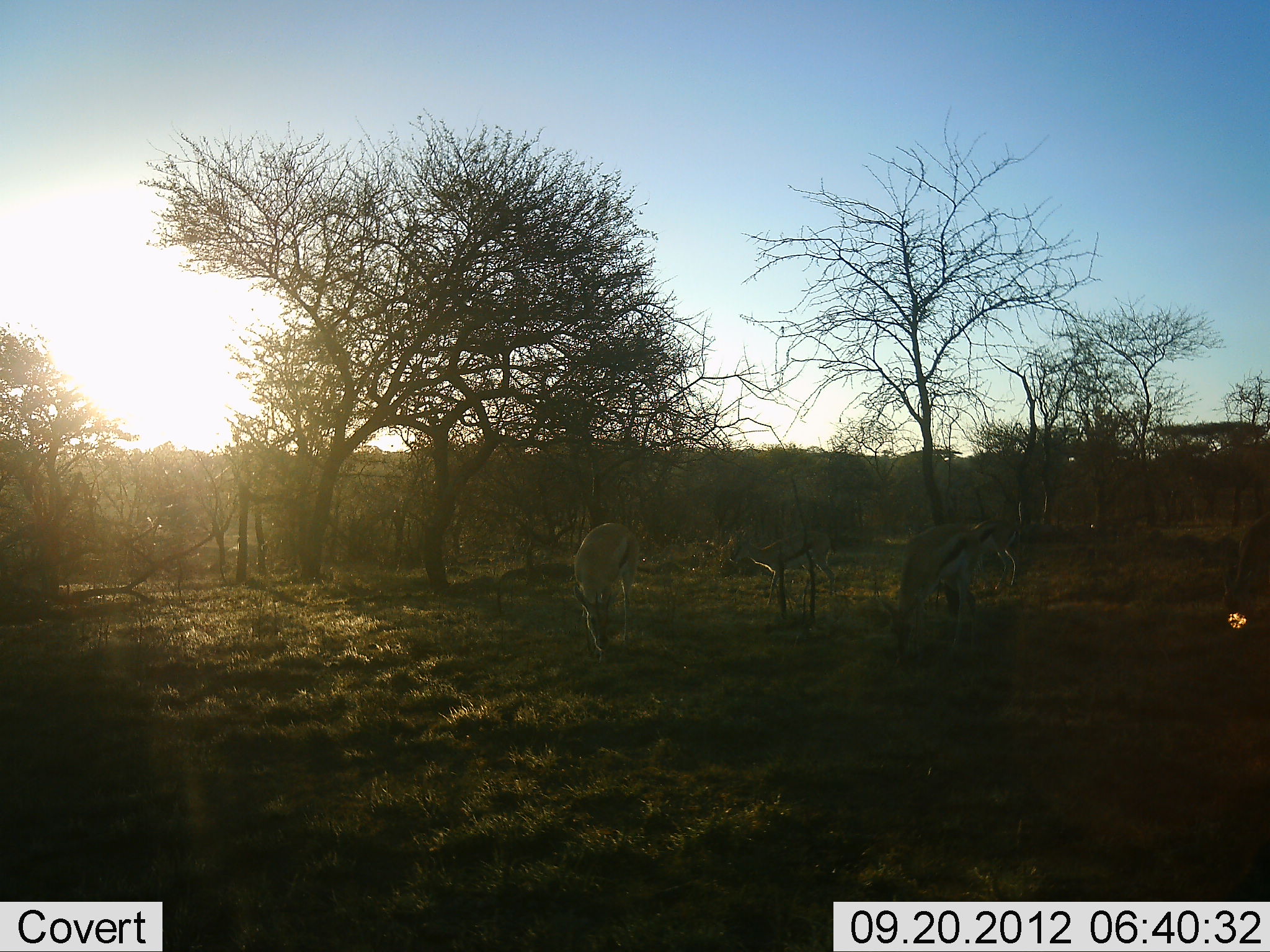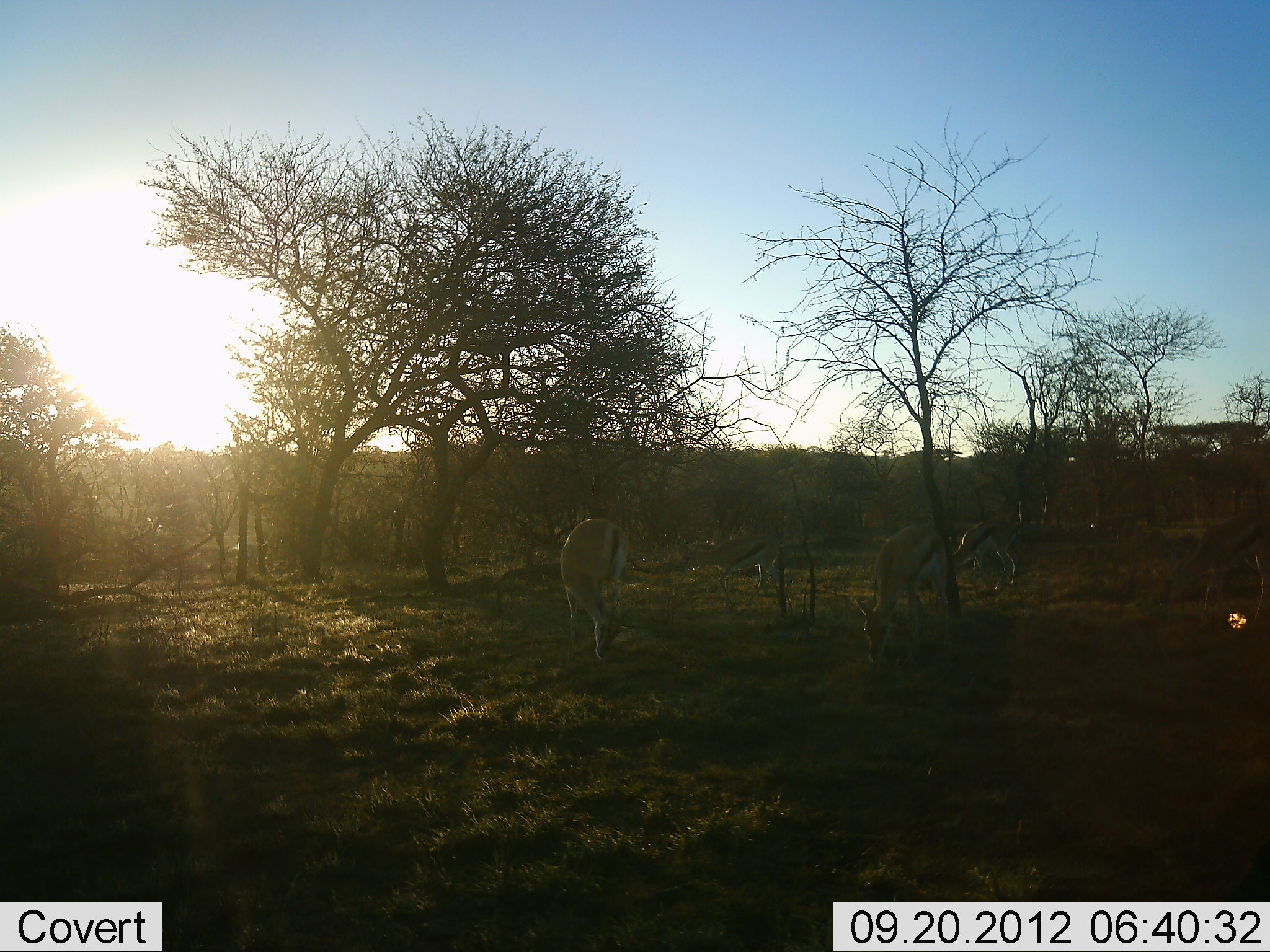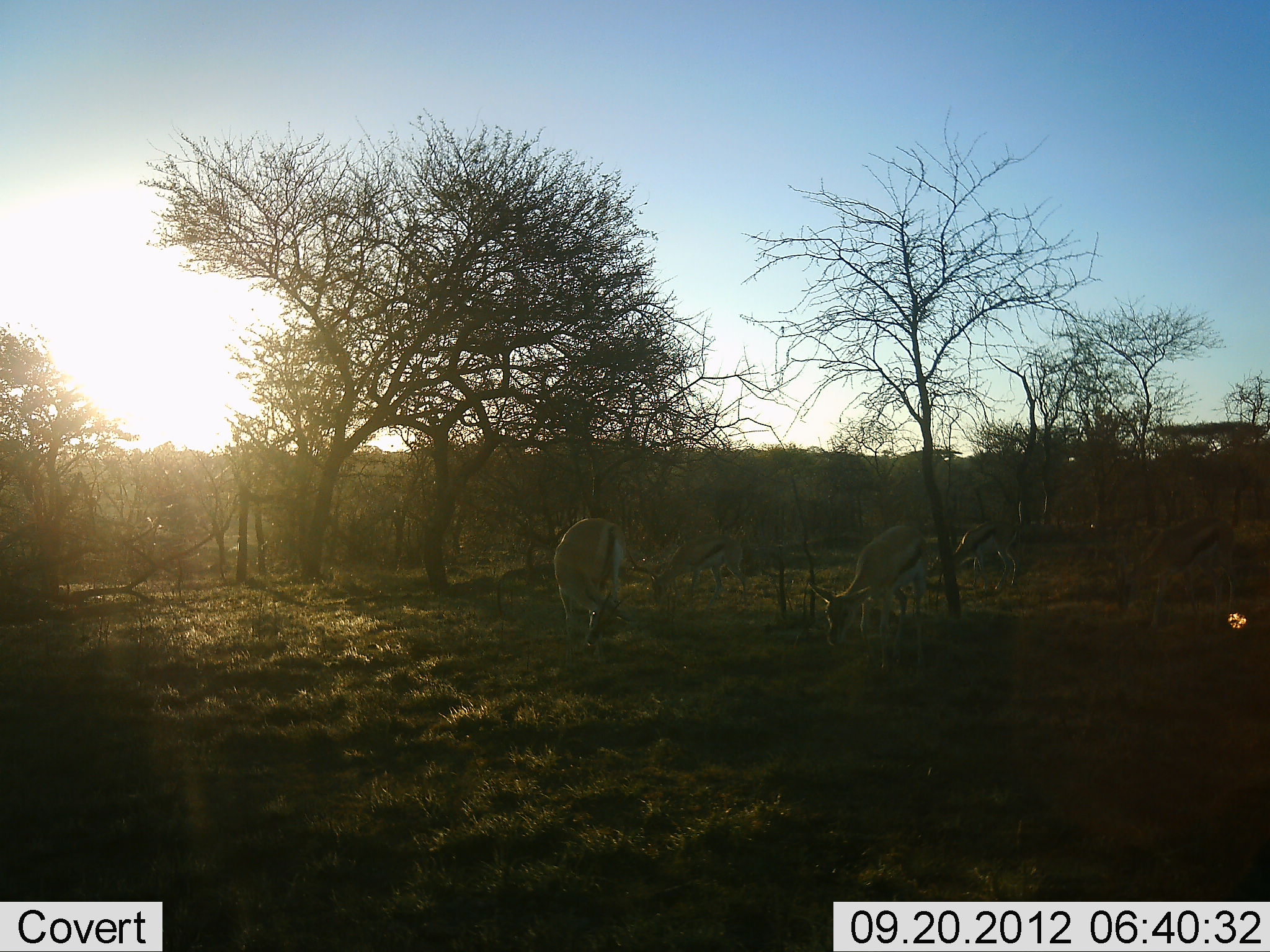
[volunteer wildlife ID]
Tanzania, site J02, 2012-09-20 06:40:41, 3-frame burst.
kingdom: Animalia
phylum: Chordata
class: Mammalia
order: Artiodactyla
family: Bovidae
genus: Eudorcas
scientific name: Eudorcas thomsonii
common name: thomson's gazelle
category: gazellethomsons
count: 5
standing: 30%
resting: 0%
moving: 50%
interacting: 0%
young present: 0%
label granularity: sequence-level